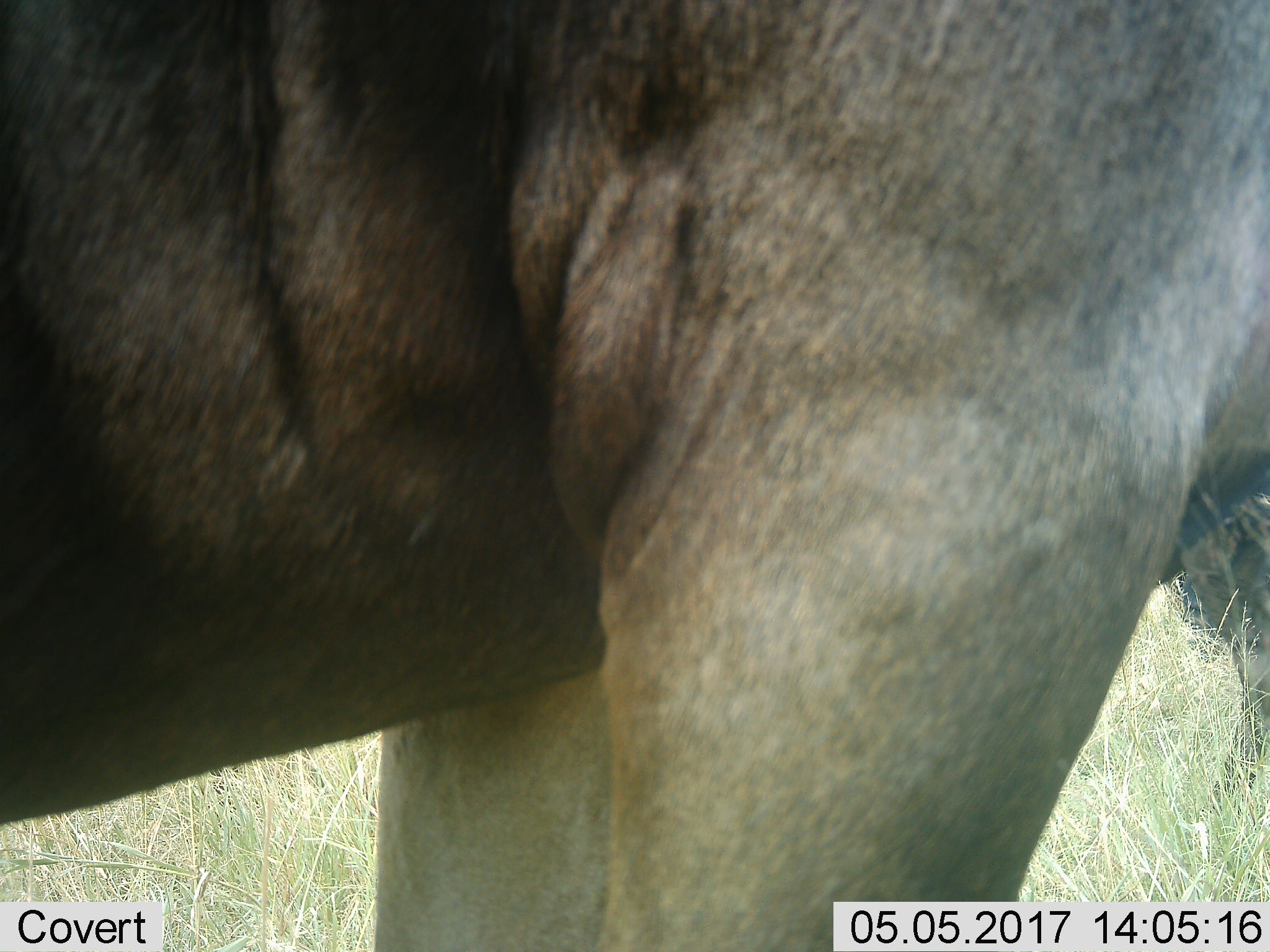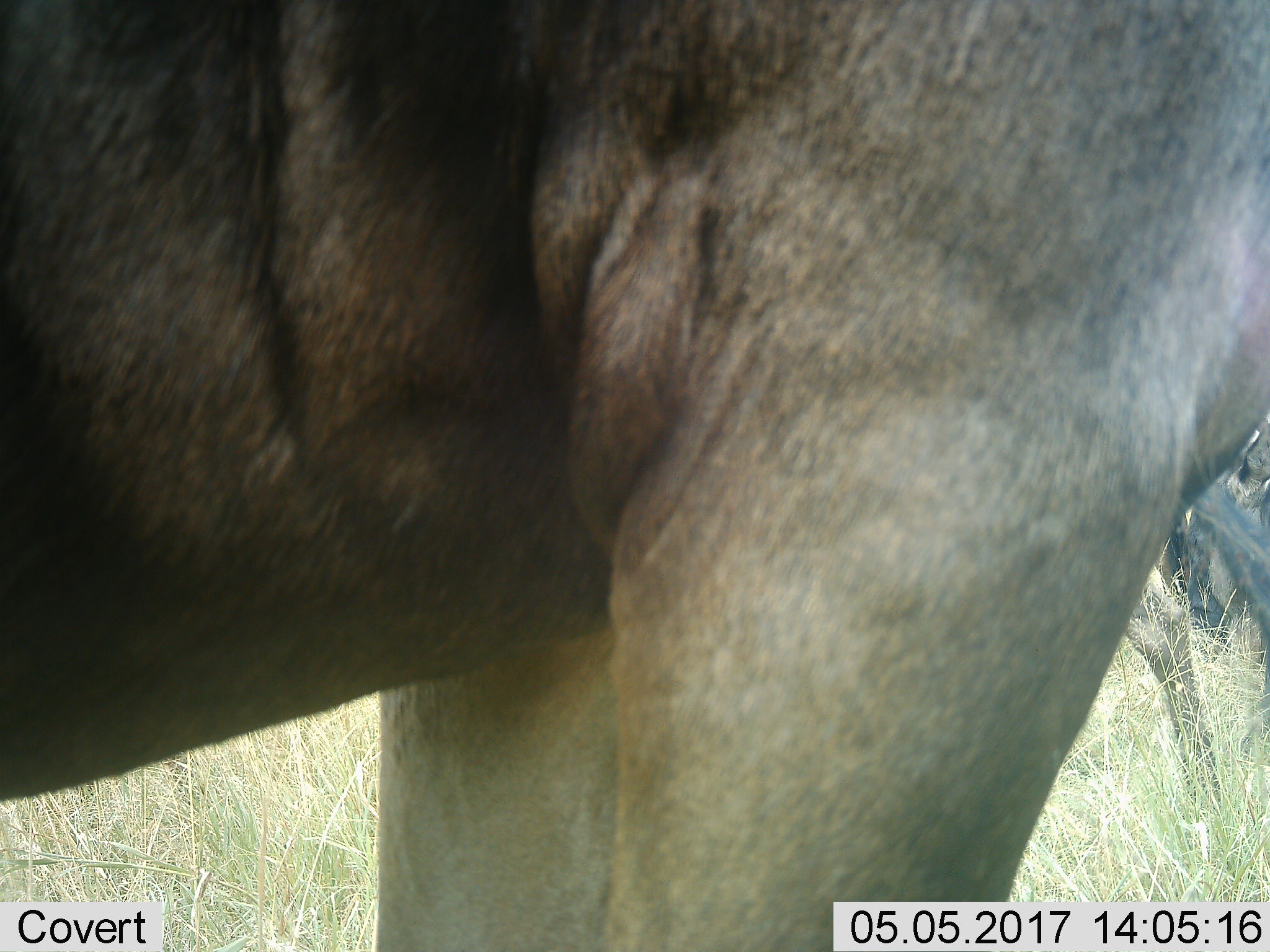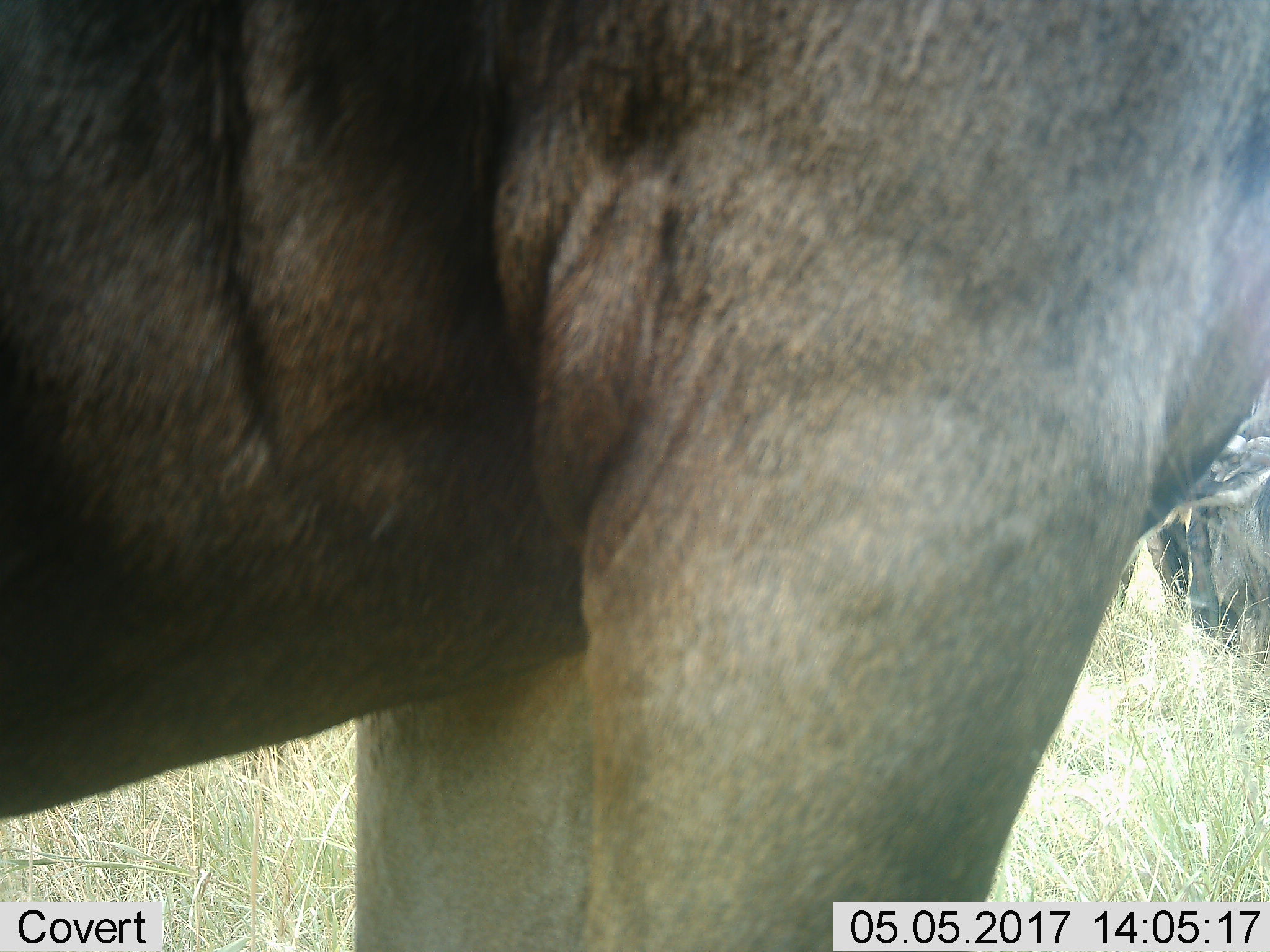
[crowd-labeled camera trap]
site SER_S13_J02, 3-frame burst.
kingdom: Animalia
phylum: Chordata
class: Mammalia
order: Artiodactyla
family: Bovidae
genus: Connochaetes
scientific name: Connochaetes taurinus taurinus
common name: blue wildebeest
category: wildebeestblue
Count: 2.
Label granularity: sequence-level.